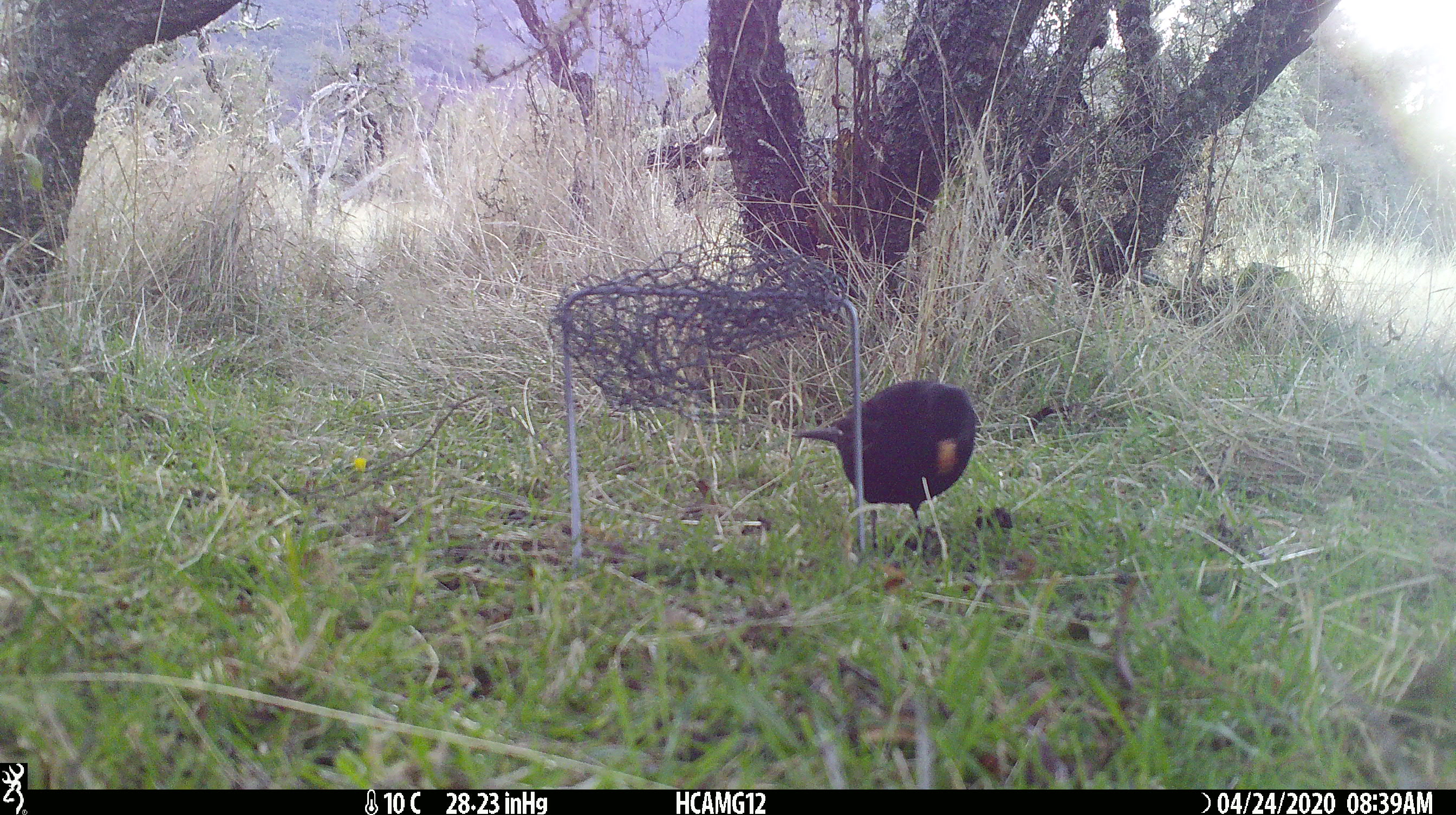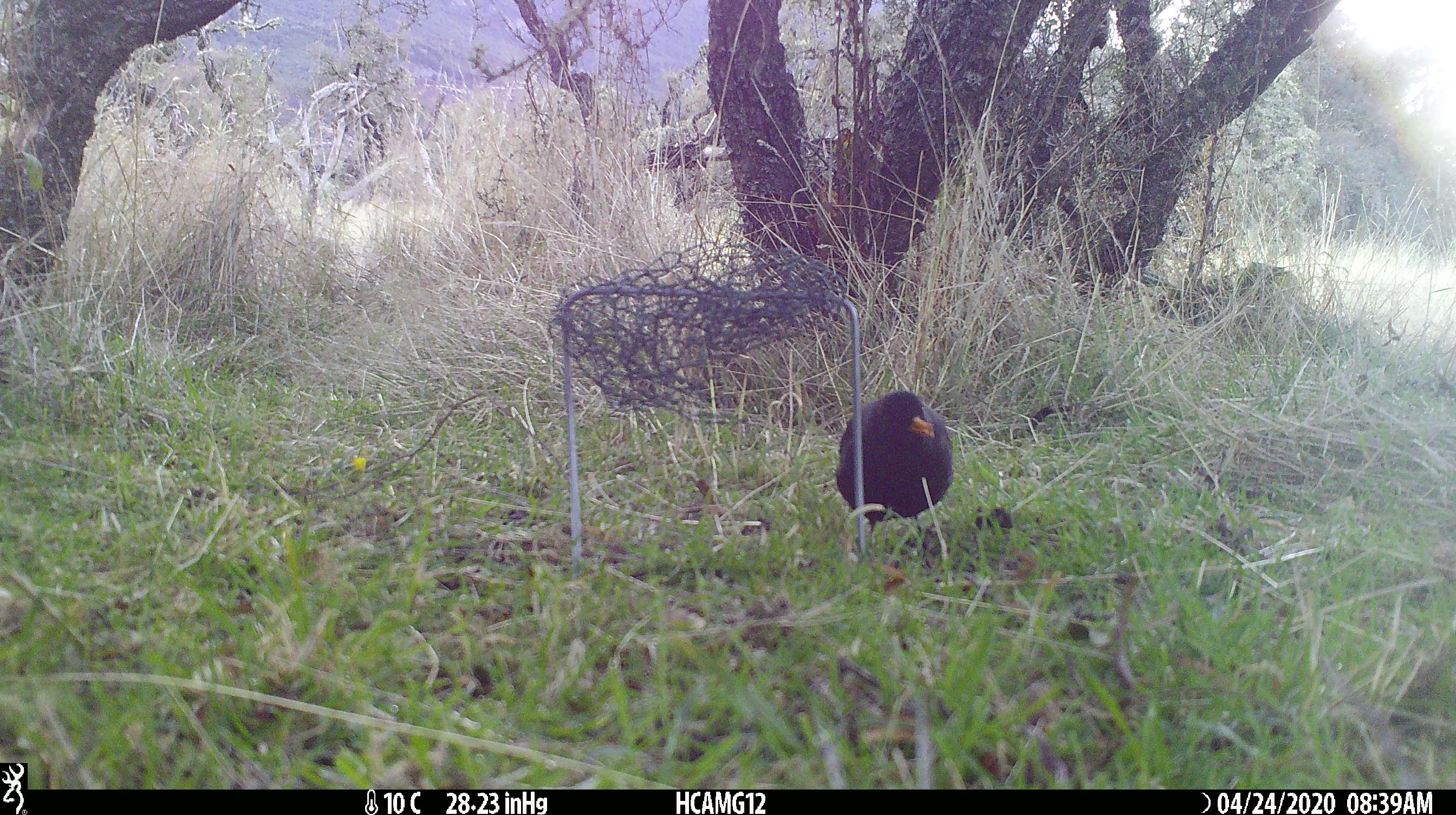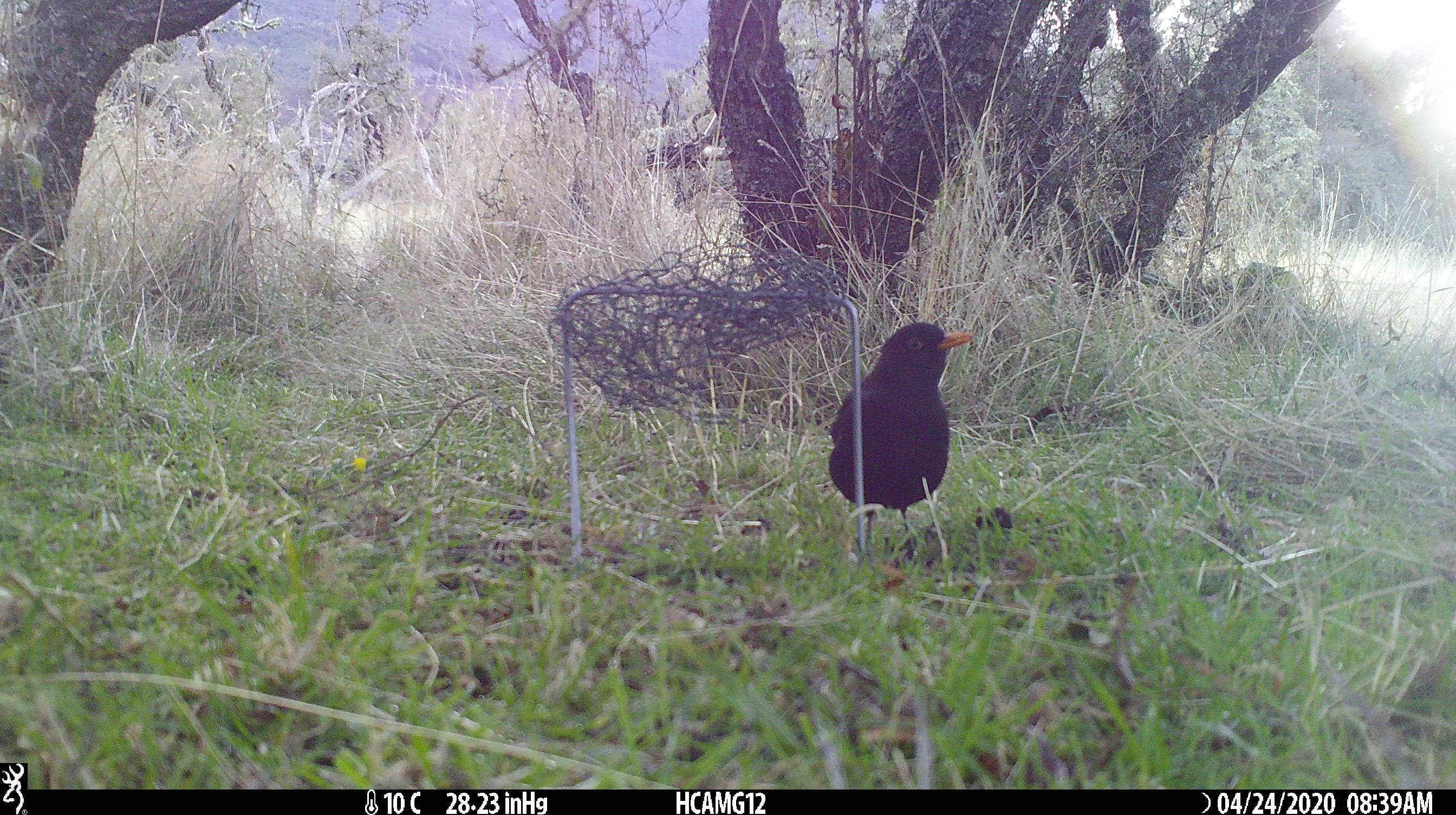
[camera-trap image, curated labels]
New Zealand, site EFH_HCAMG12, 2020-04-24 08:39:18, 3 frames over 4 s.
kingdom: Animalia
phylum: Chordata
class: Aves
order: Passeriformes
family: Turdidae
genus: Turdus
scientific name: Turdus merula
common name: eurasian blackbird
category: blackbird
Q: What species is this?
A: Blackbird (eurasian blackbird) (Turdus merula).